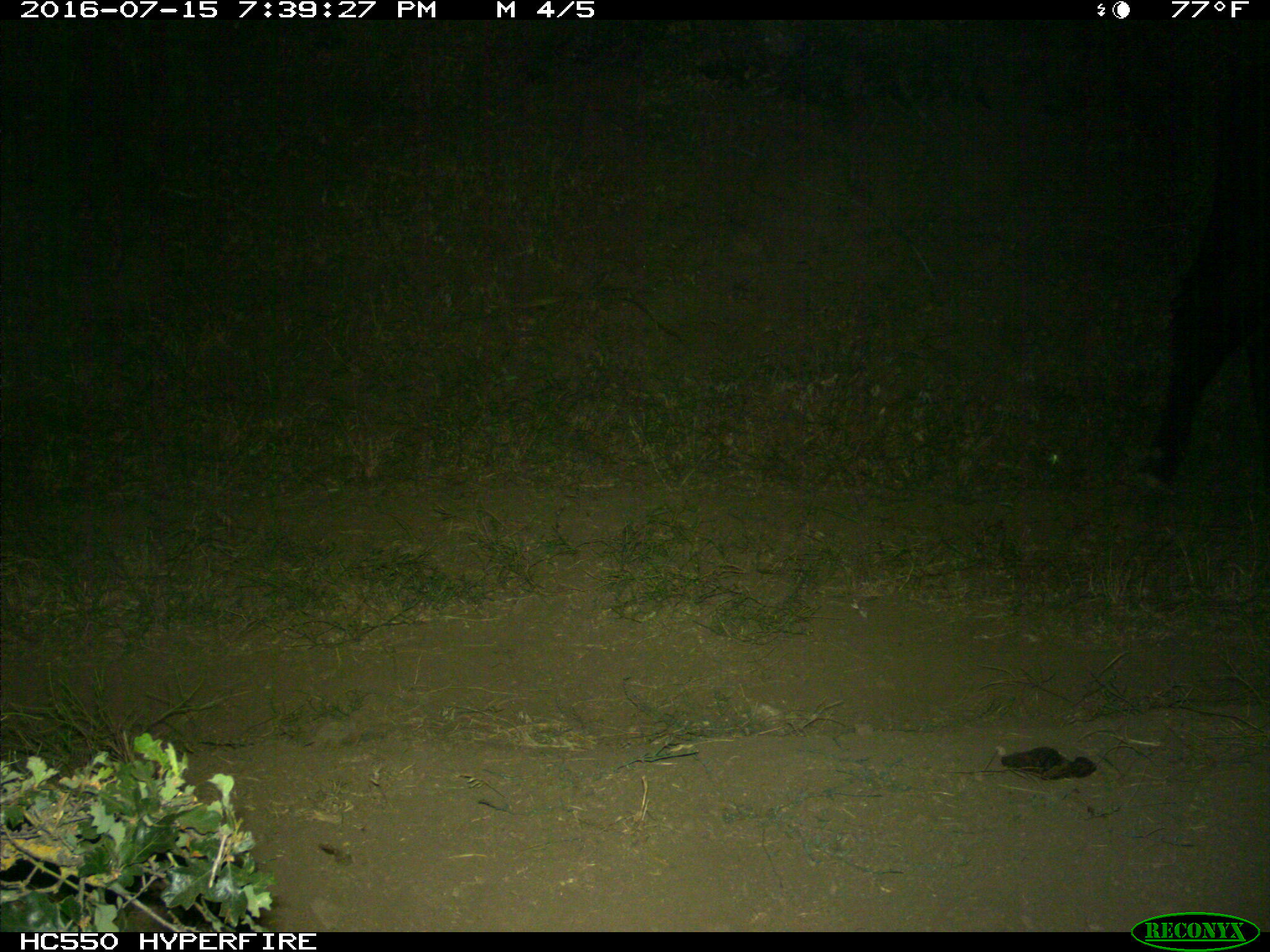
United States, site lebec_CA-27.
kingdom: Animalia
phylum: Chordata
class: Mammalia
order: Artiodactyla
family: Bovidae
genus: Bos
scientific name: Bos taurus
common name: domestic cow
Bos taurus (domestic cow).